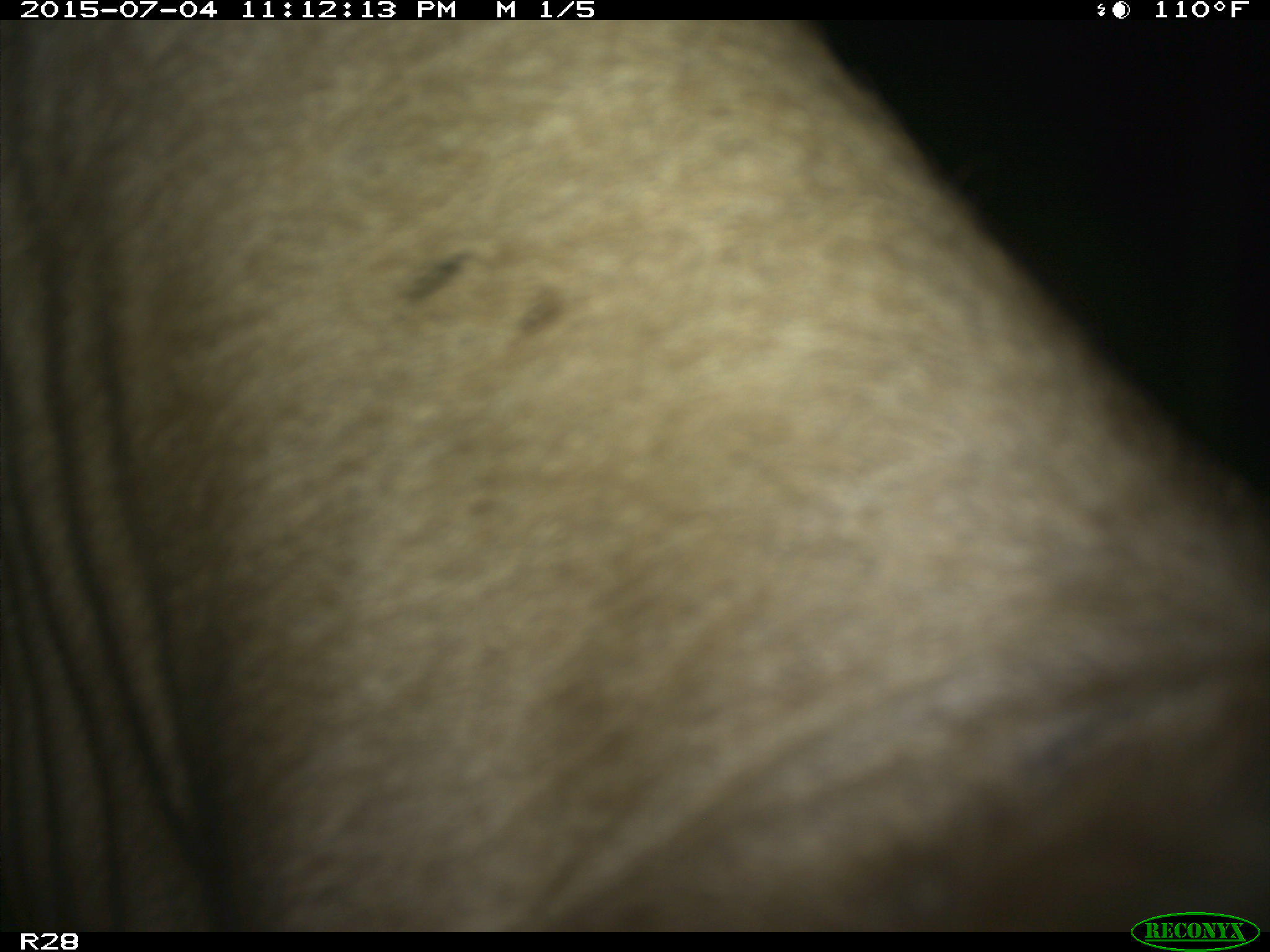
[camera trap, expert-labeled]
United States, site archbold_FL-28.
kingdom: Animalia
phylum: Chordata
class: Mammalia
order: Artiodactyla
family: Bovidae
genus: Bos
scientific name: Bos taurus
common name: domestic cow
Bos taurus (domestic cow).